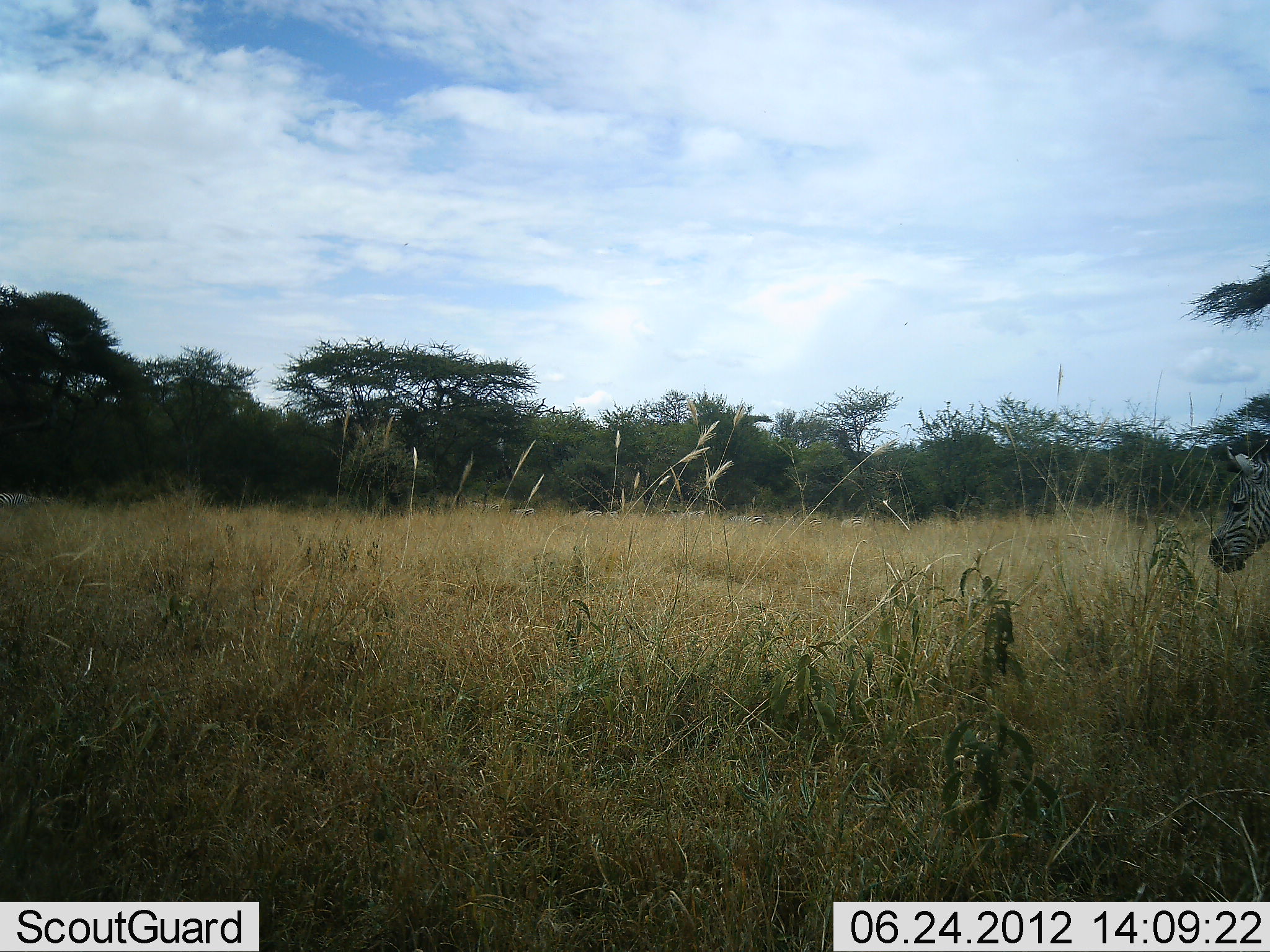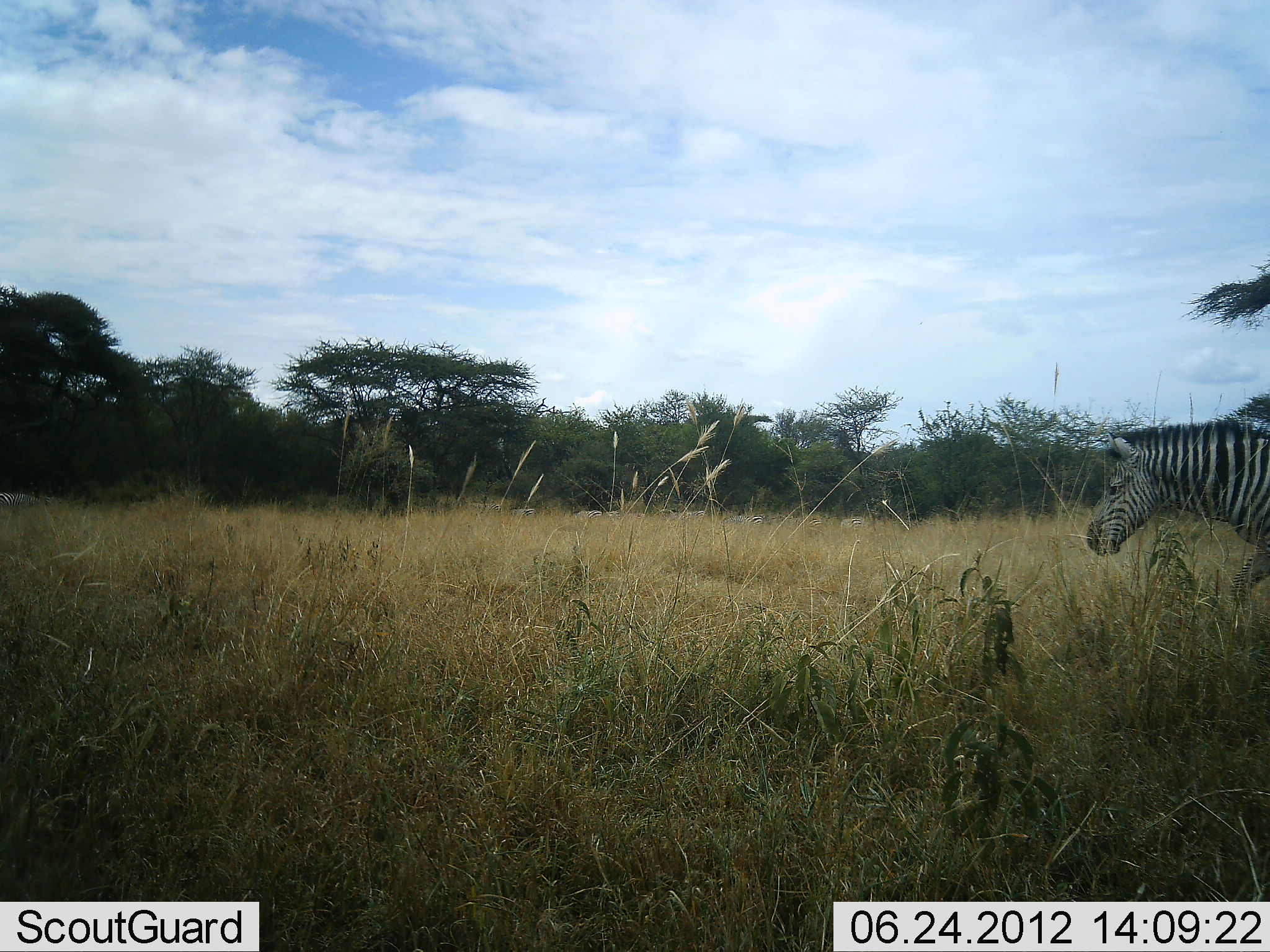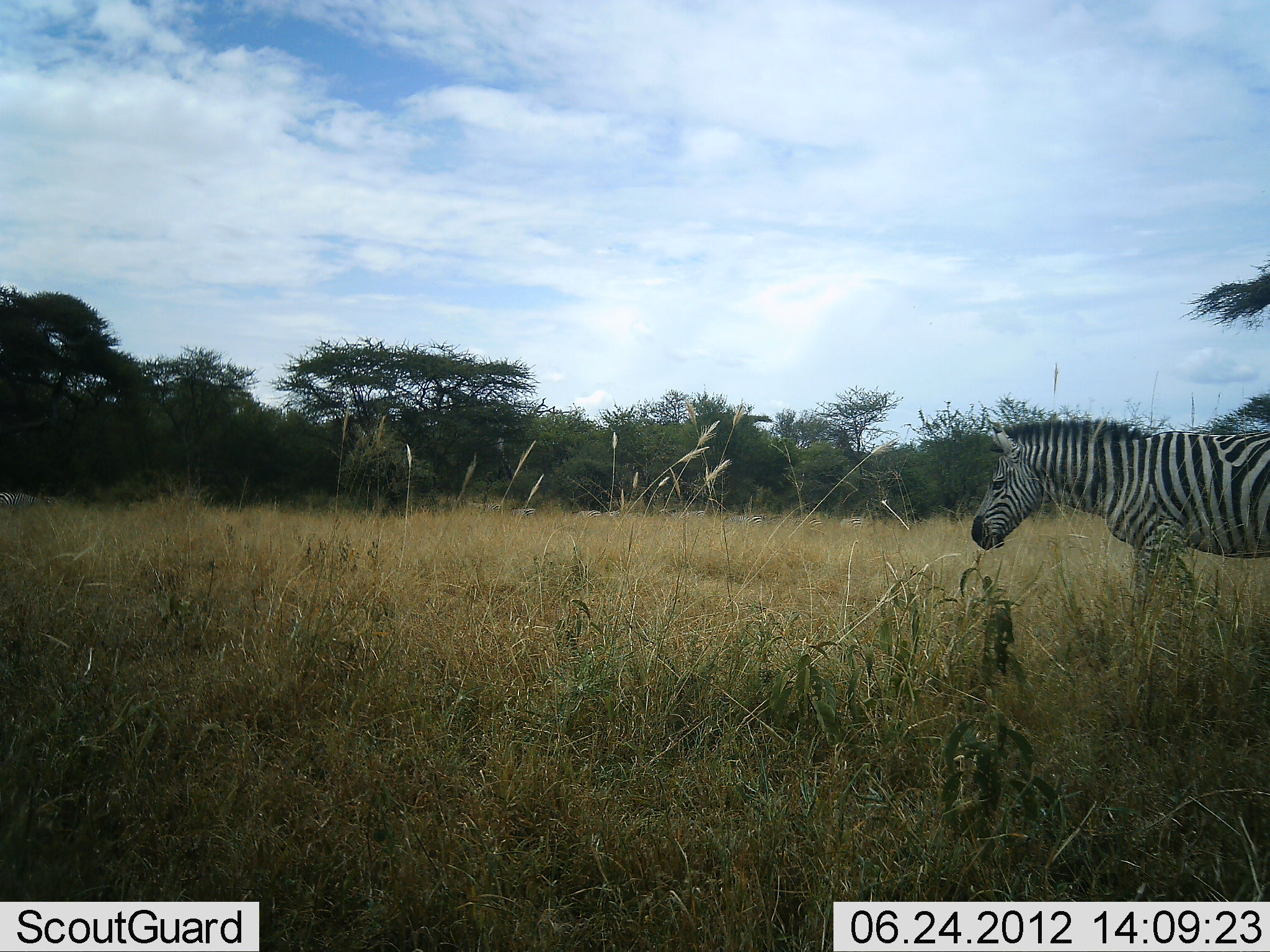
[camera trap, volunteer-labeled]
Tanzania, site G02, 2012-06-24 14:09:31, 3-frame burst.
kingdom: Animalia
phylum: Chordata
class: Mammalia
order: Perissodactyla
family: Equidae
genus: Equus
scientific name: Equus quagga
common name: plains zebra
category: zebra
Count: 1.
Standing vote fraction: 0%.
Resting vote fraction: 0%.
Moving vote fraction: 100%.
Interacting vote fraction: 0%.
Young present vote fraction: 0%.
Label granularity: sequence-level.